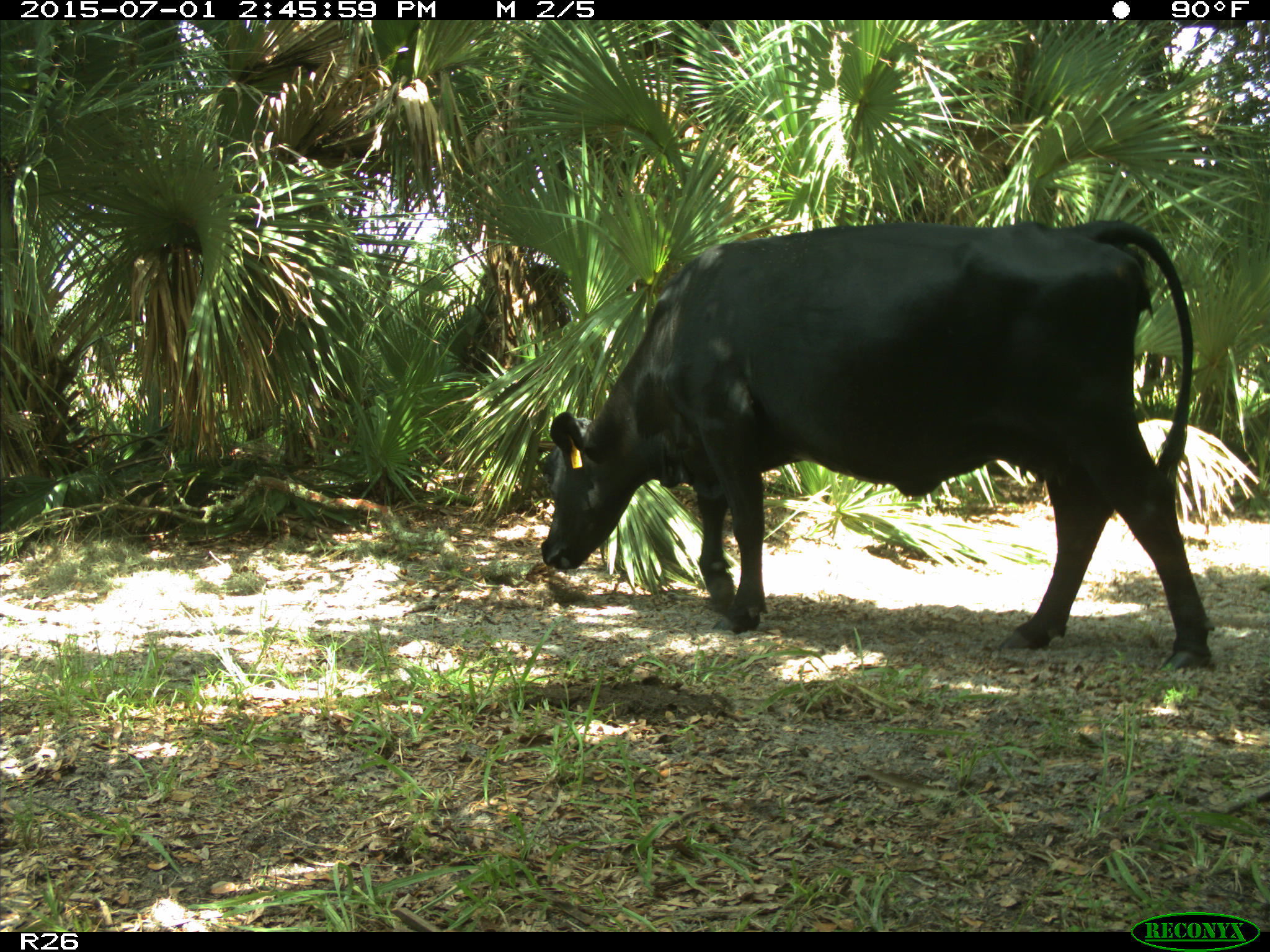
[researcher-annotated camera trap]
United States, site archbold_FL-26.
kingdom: Animalia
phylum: Chordata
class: Mammalia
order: Artiodactyla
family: Bovidae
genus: Bos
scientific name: Bos taurus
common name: domestic cow